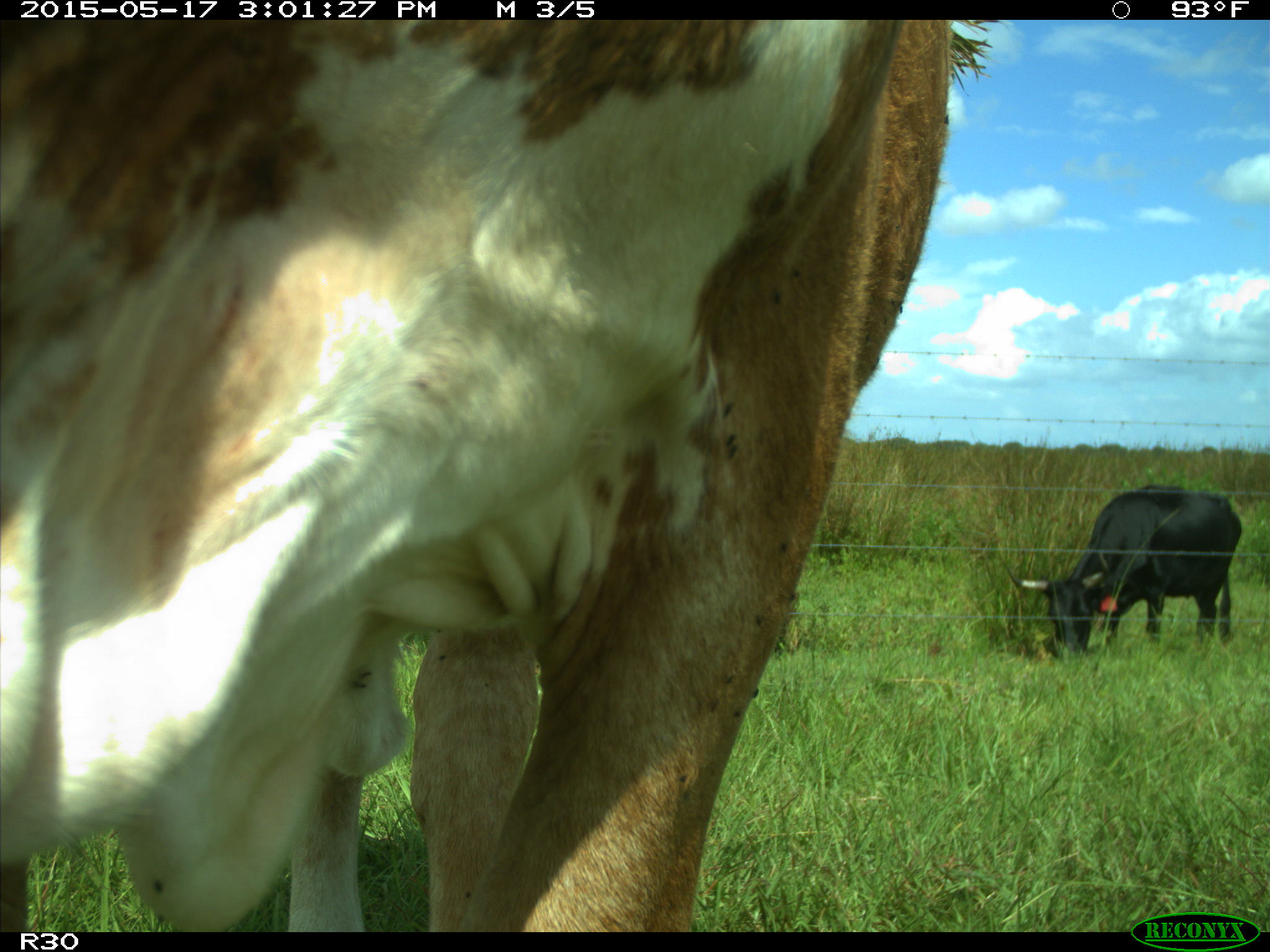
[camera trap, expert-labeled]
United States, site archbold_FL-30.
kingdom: Animalia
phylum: Chordata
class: Mammalia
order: Artiodactyla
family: Bovidae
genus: Bos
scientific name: Bos taurus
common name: domestic cow